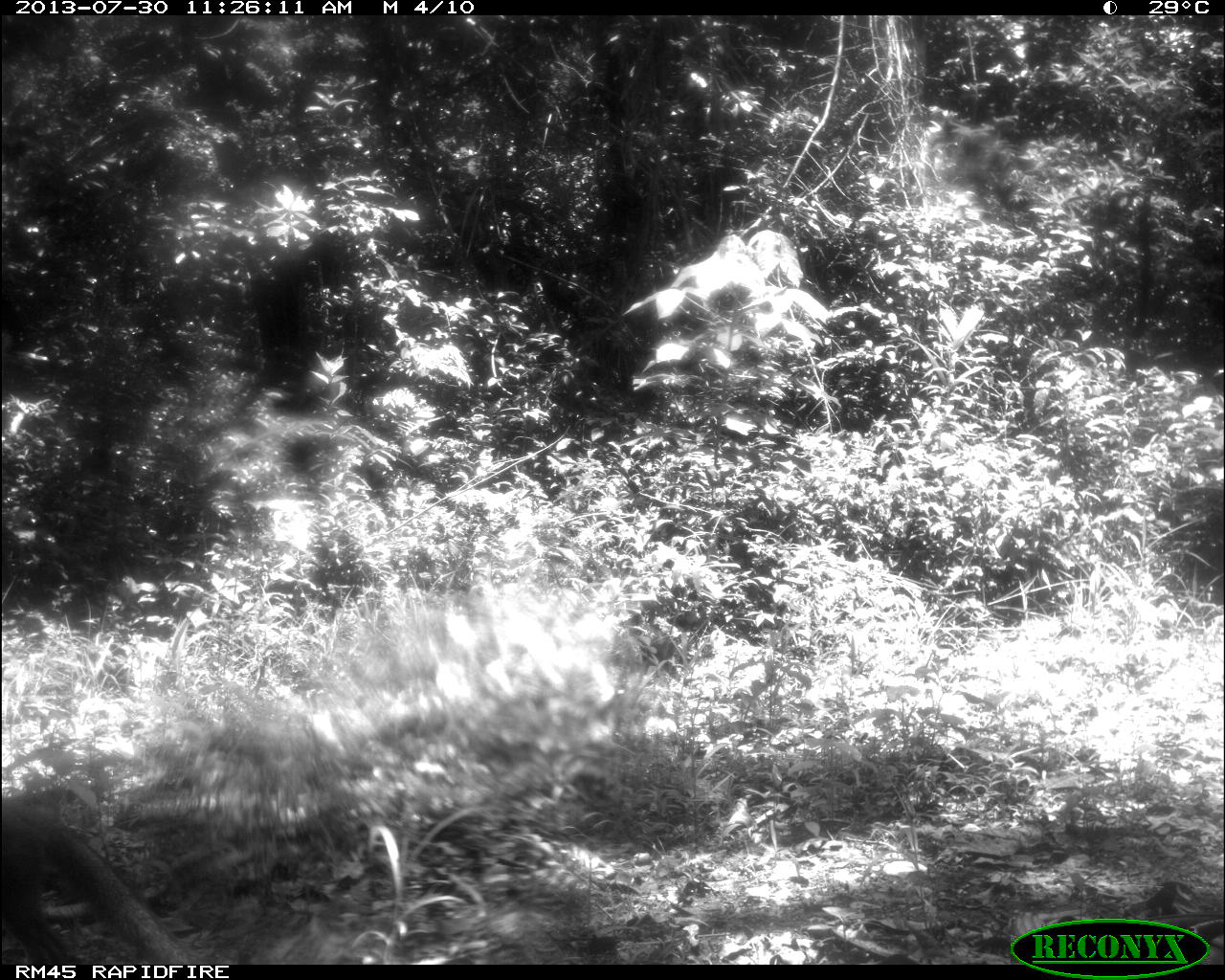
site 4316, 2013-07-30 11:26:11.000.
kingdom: Animalia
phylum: Chordata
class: Mammalia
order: Carnivora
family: Canidae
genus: Urocyon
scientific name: Urocyon cinereoargenteus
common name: gray fox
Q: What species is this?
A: Urocyon cinereoargenteus (gray fox).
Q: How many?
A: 1.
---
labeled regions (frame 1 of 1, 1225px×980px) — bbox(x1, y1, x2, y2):
urocyon cinereoargenteus: bbox(0, 796, 191, 965)